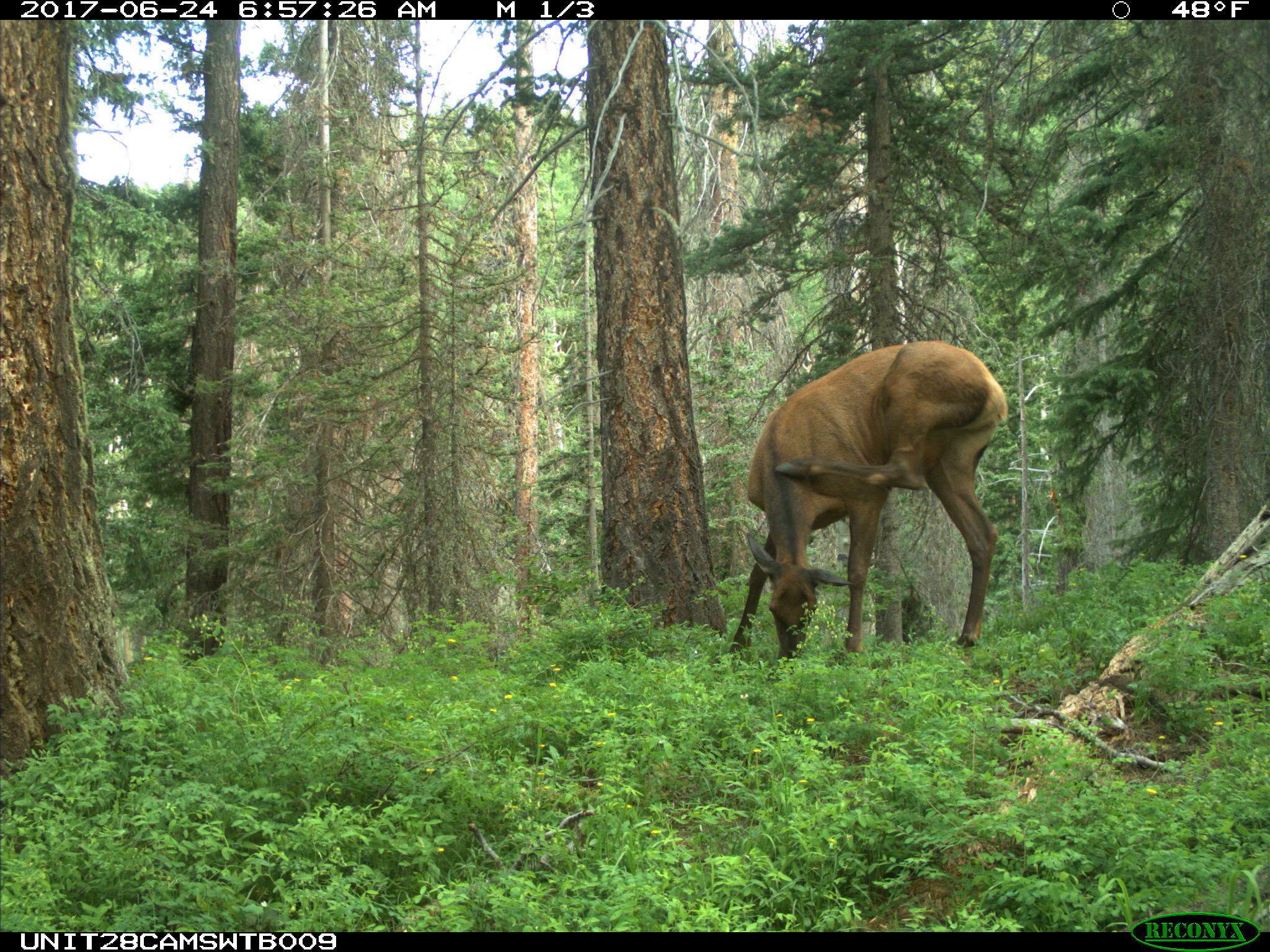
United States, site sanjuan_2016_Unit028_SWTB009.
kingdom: Animalia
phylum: Chordata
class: Mammalia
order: Artiodactyla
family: Cervidae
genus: Cervus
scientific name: Cervus elaphus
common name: red deer